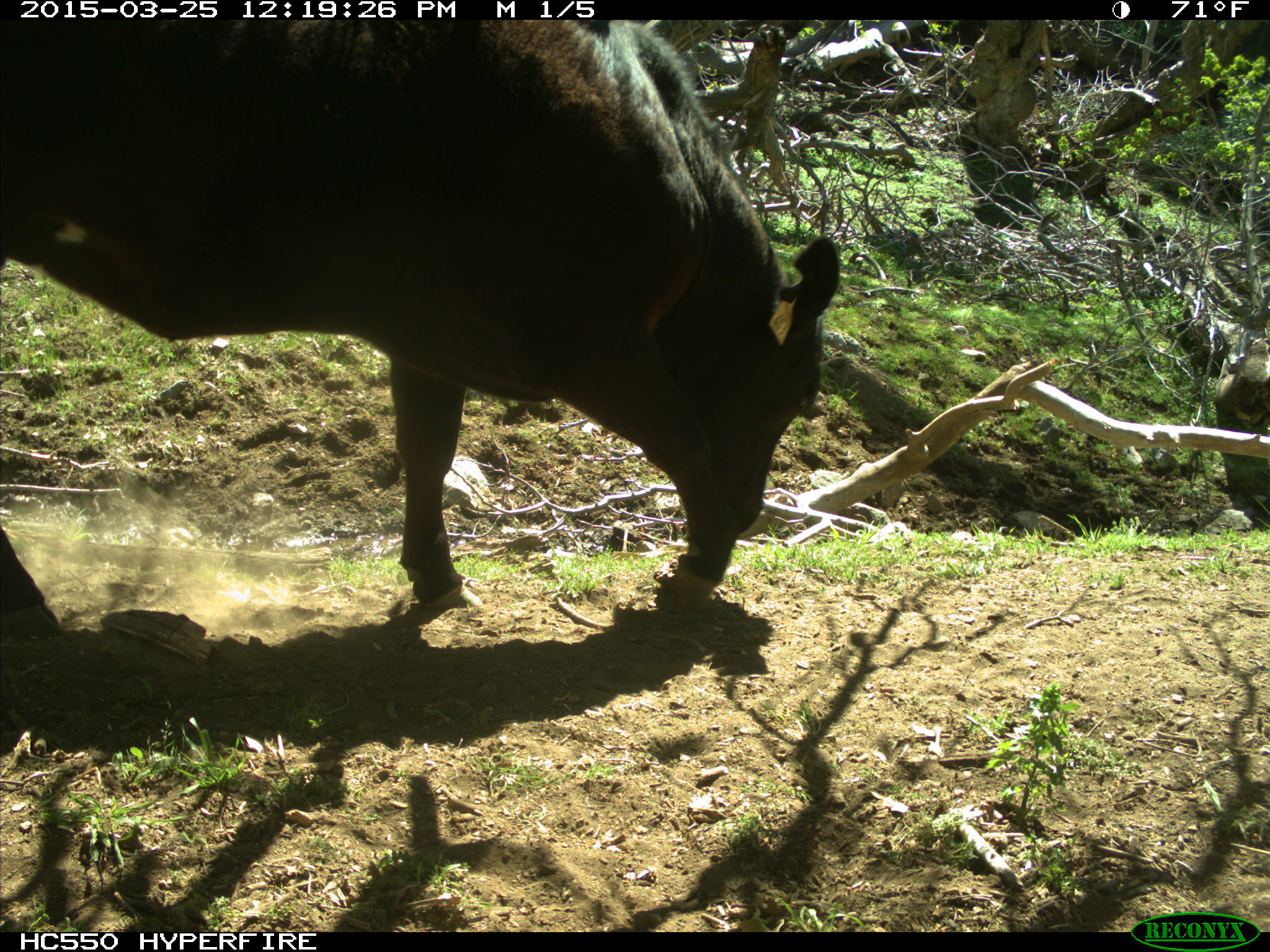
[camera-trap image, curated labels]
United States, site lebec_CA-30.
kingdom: Animalia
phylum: Chordata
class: Mammalia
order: Artiodactyla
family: Bovidae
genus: Bos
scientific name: Bos taurus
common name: domestic cow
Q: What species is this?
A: Bos taurus (domestic cow).